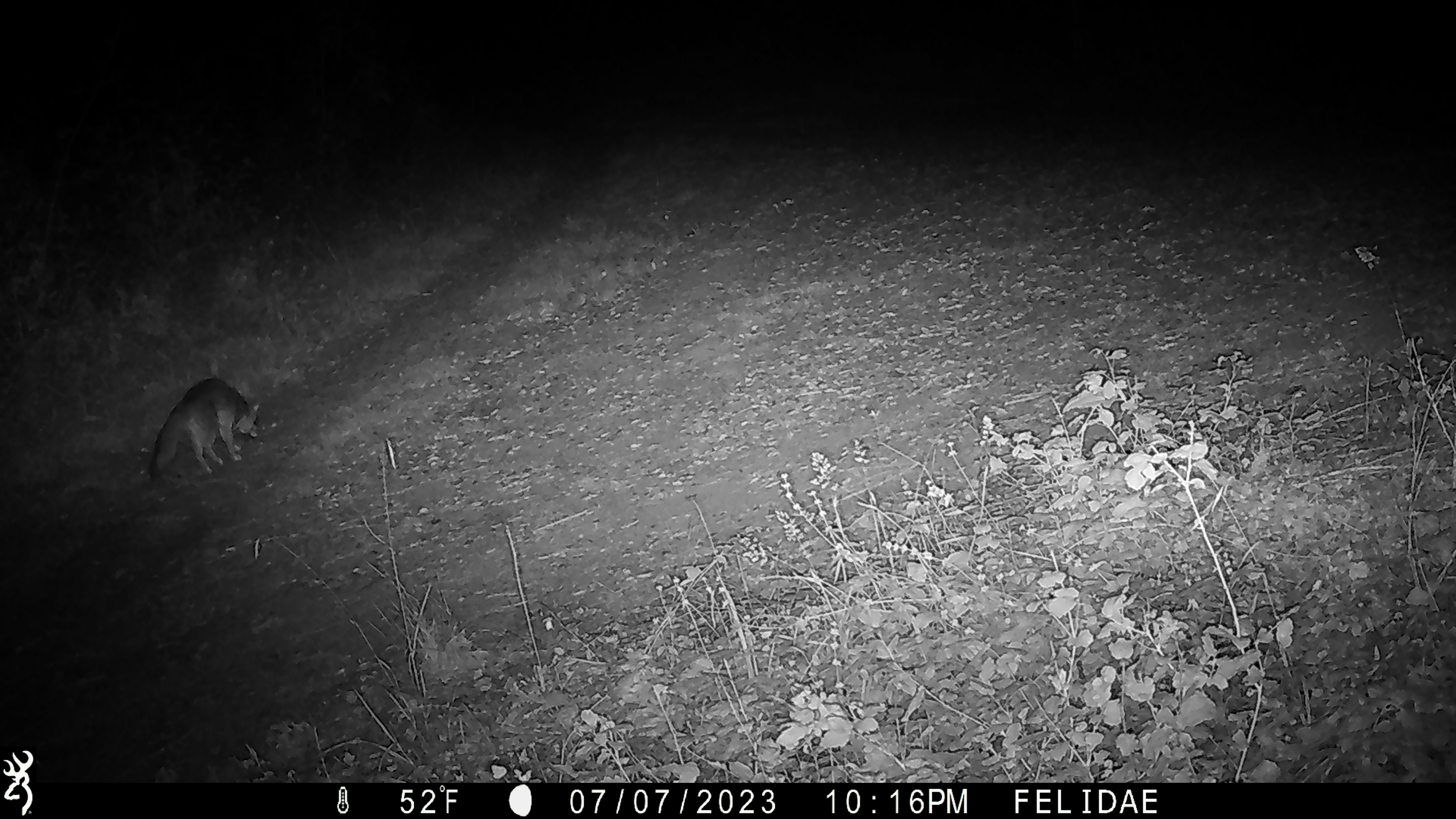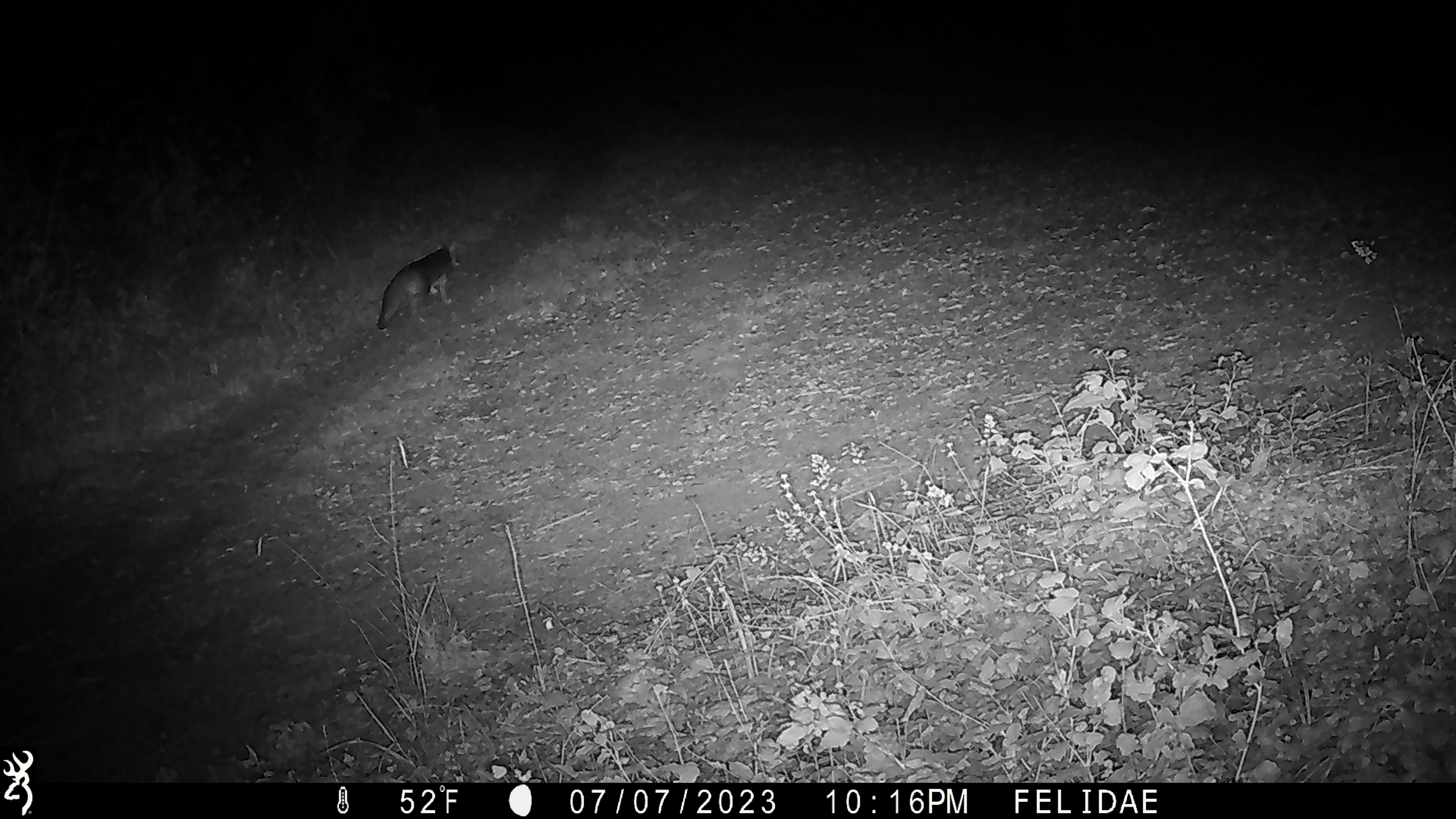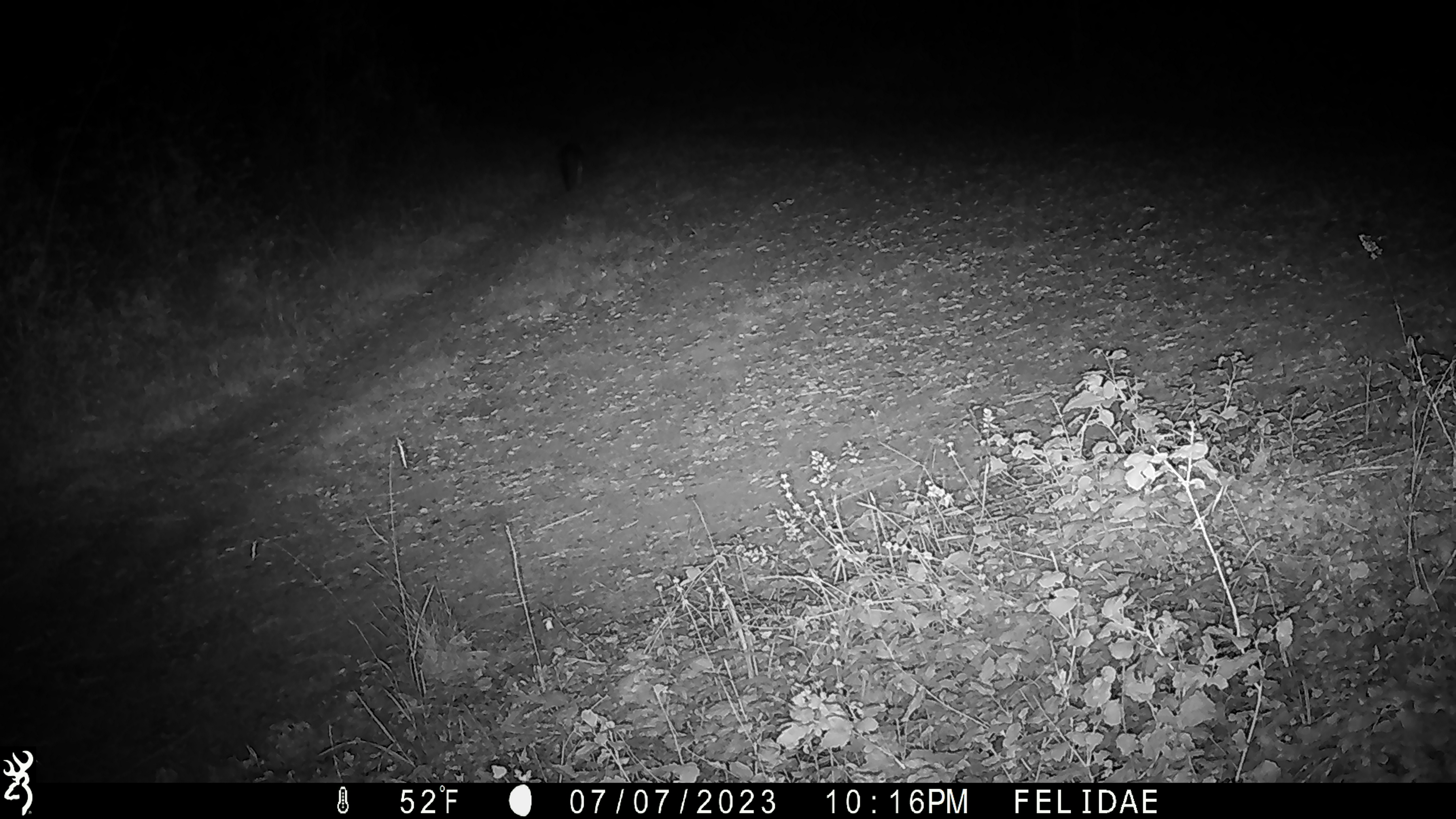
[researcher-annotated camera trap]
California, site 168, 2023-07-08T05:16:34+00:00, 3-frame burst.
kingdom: Animalia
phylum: Chordata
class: Mammalia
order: Carnivora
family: Canidae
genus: Urocyon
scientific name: Urocyon cinereoargenteus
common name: gray fox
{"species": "gray fox (Urocyon cinereoargenteus)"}